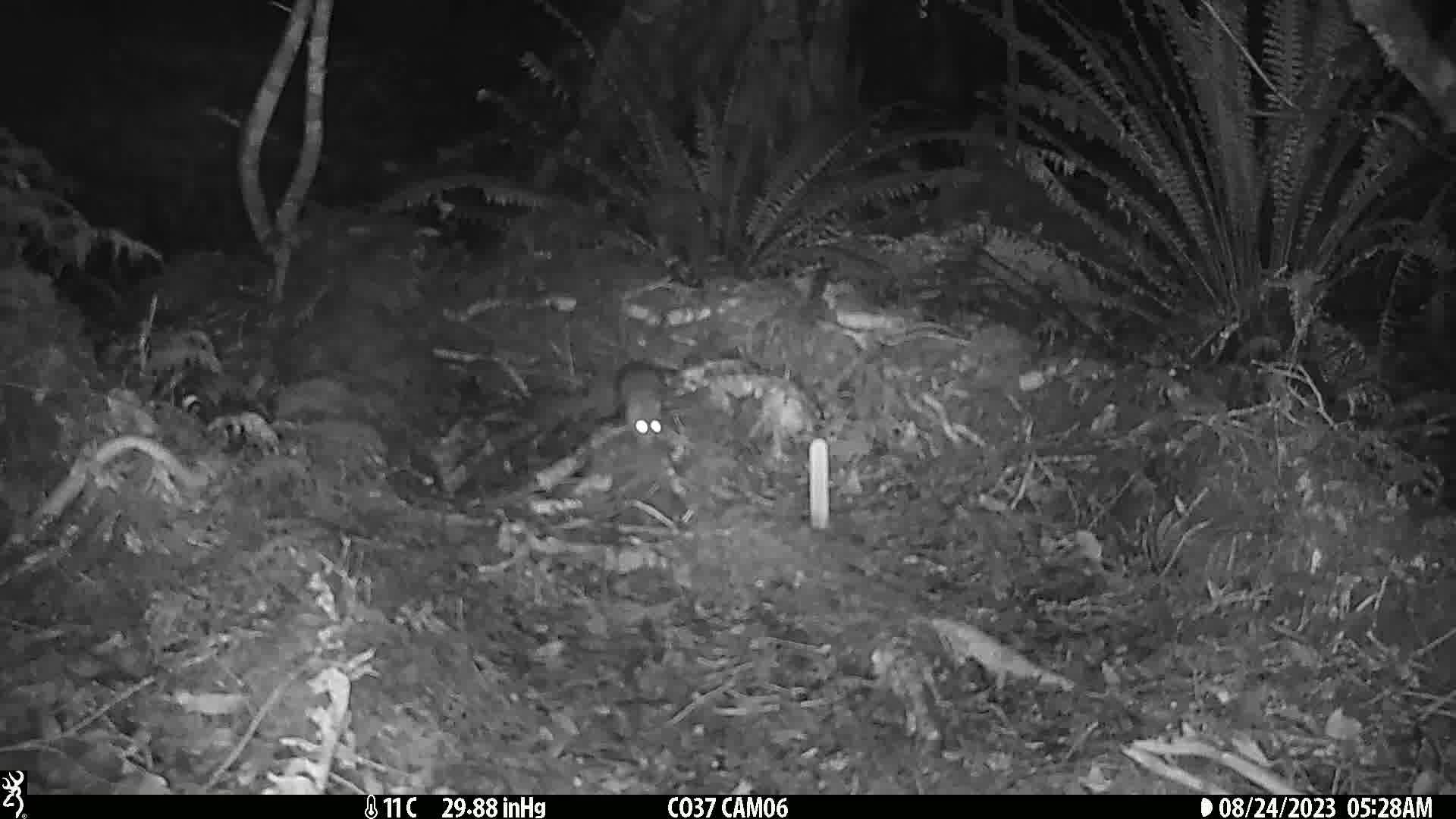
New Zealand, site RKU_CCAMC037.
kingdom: Animalia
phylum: Chordata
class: Mammalia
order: Rodentia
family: Muridae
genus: Rattus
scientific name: Rattus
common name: rat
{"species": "rat (Rattus)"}